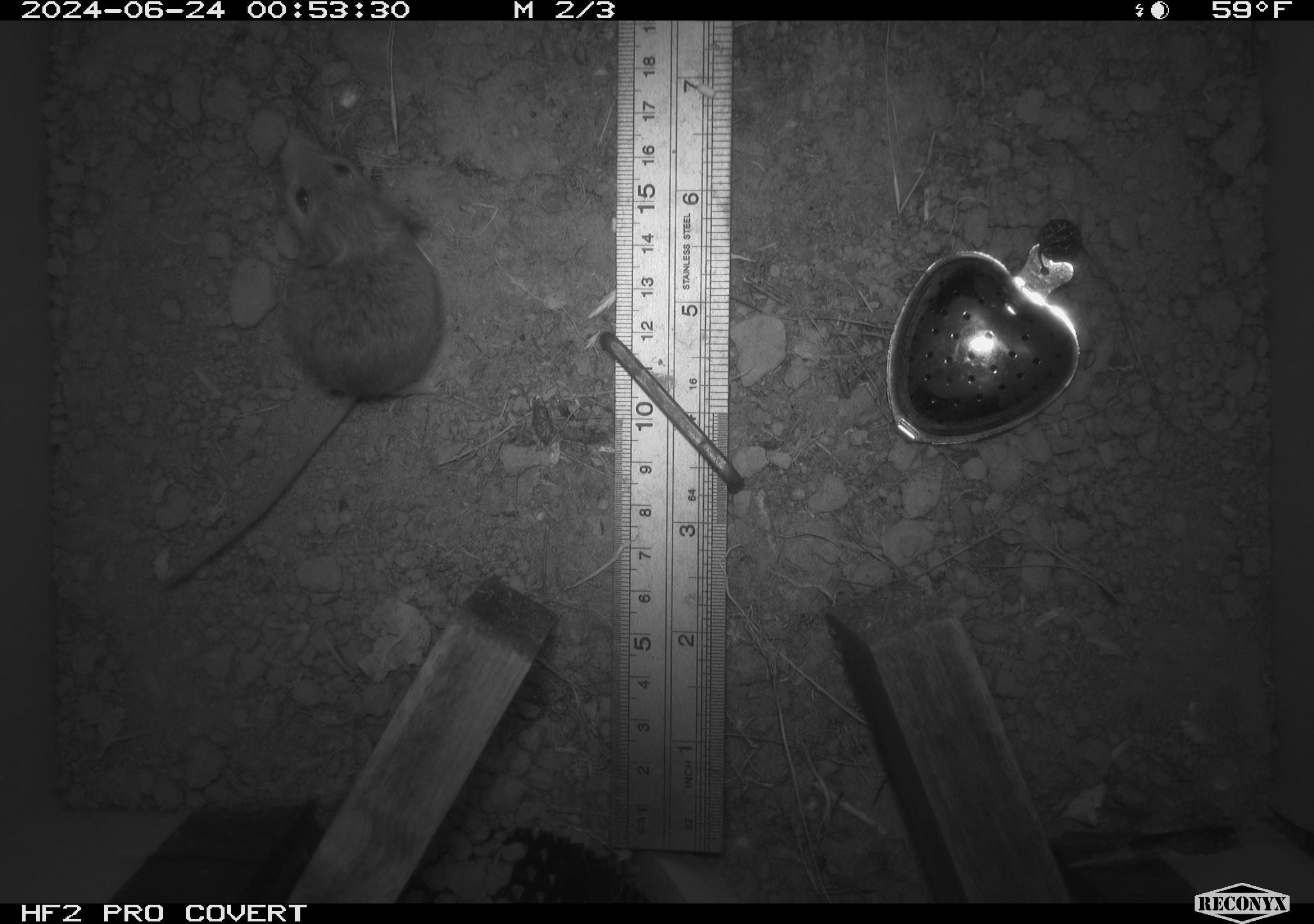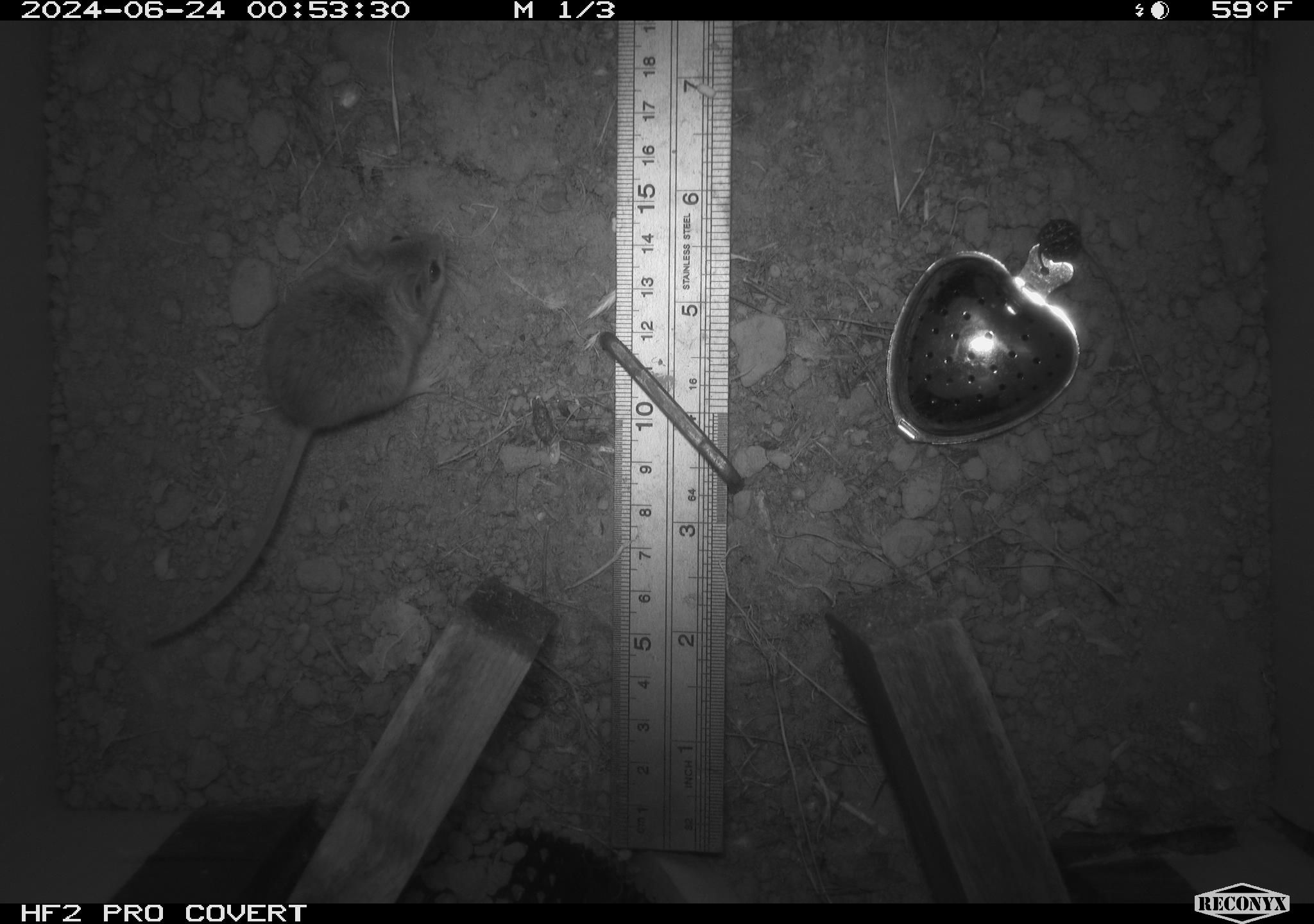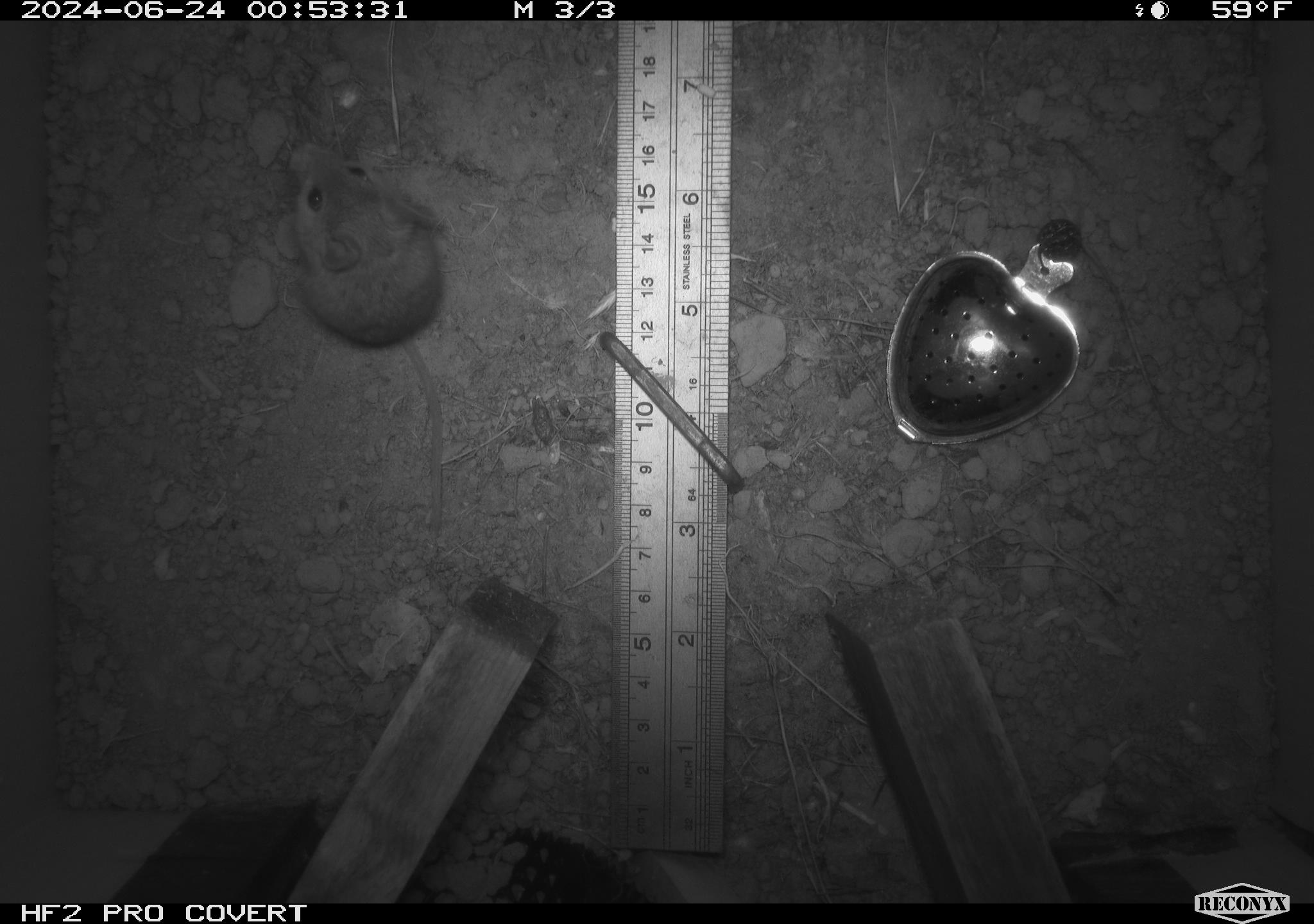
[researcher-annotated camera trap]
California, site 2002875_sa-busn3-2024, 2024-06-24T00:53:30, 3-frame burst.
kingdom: Animalia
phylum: Chordata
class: Mammalia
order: Rodentia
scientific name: Rodentia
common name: mouse species